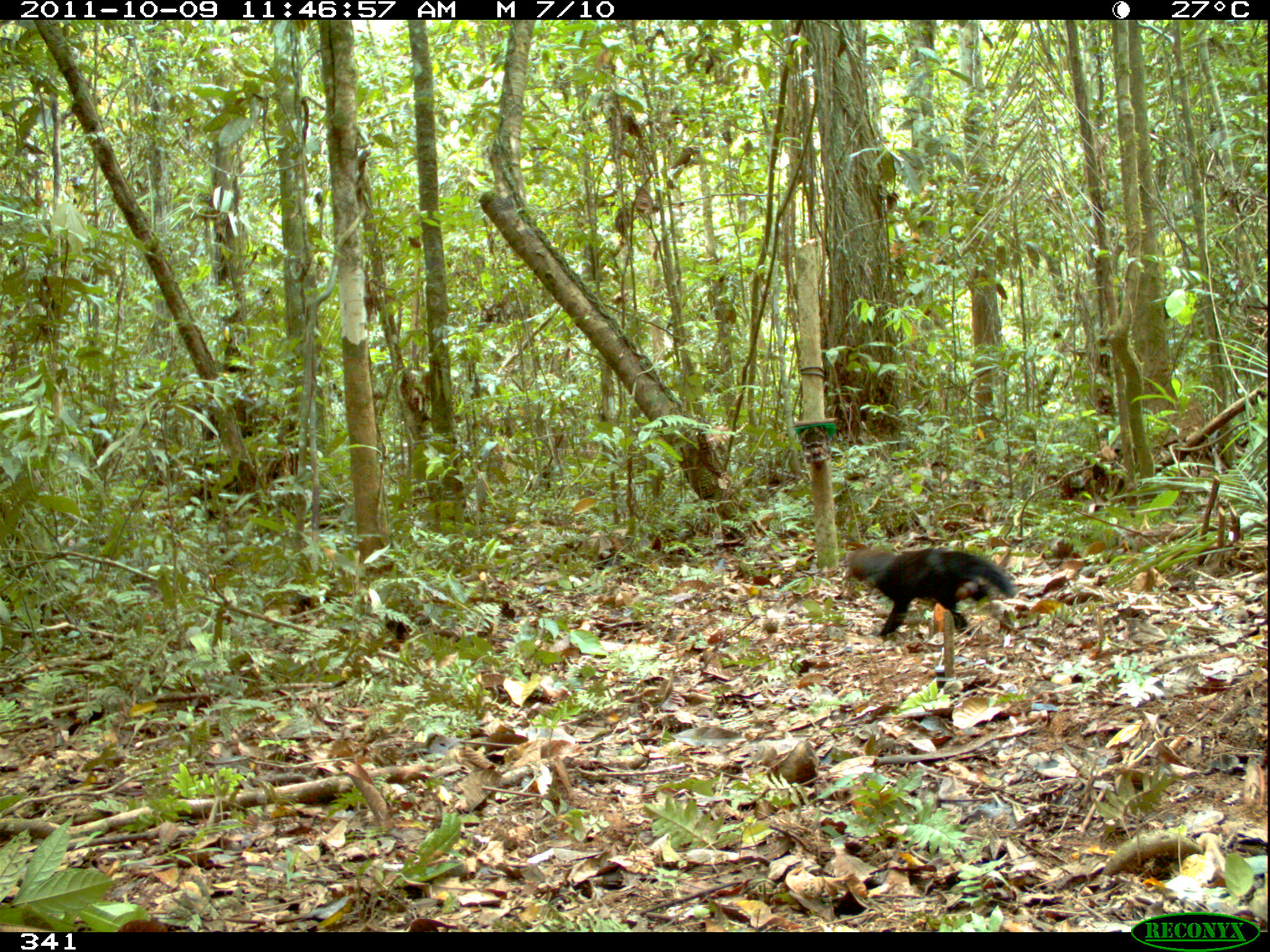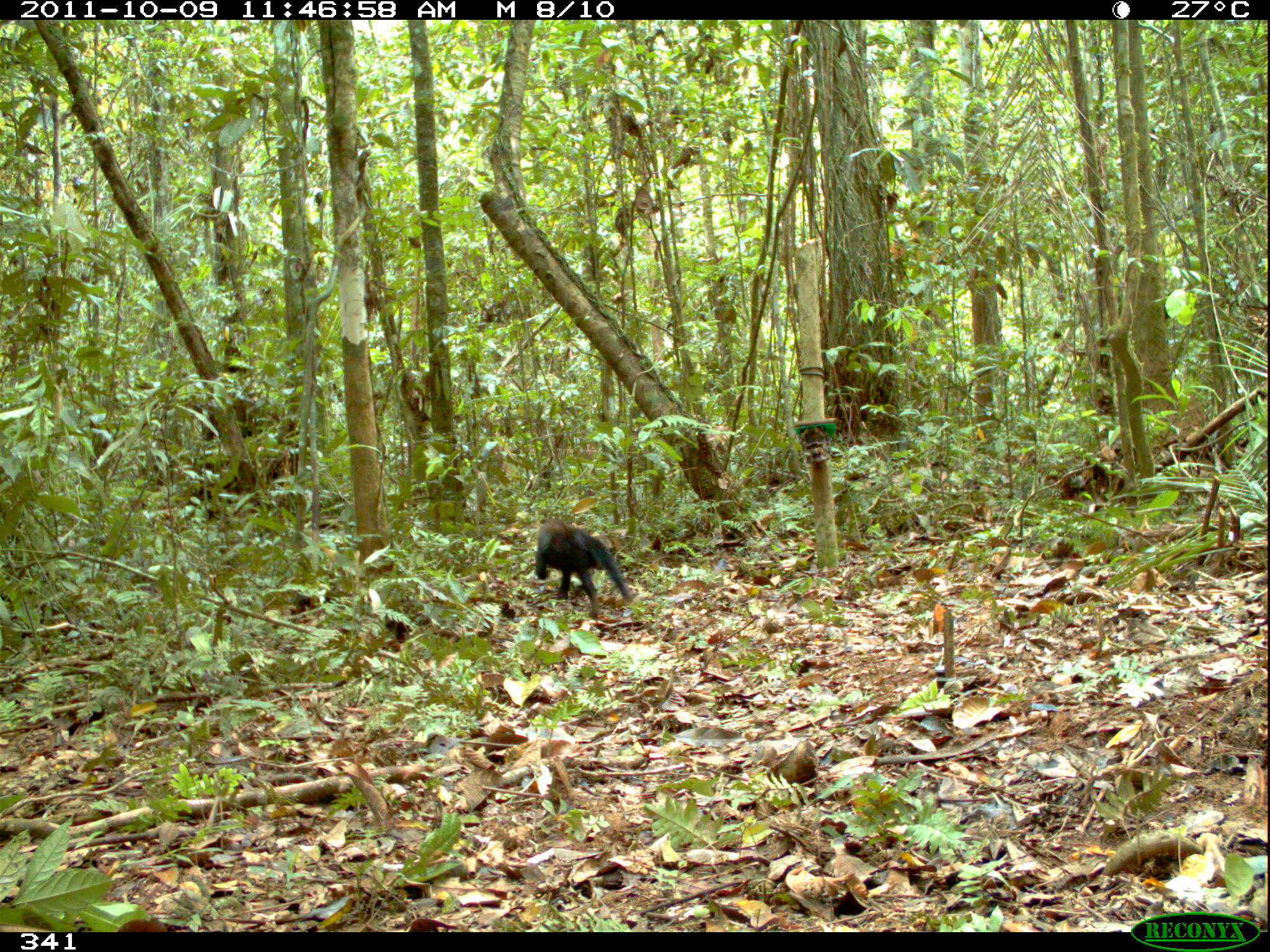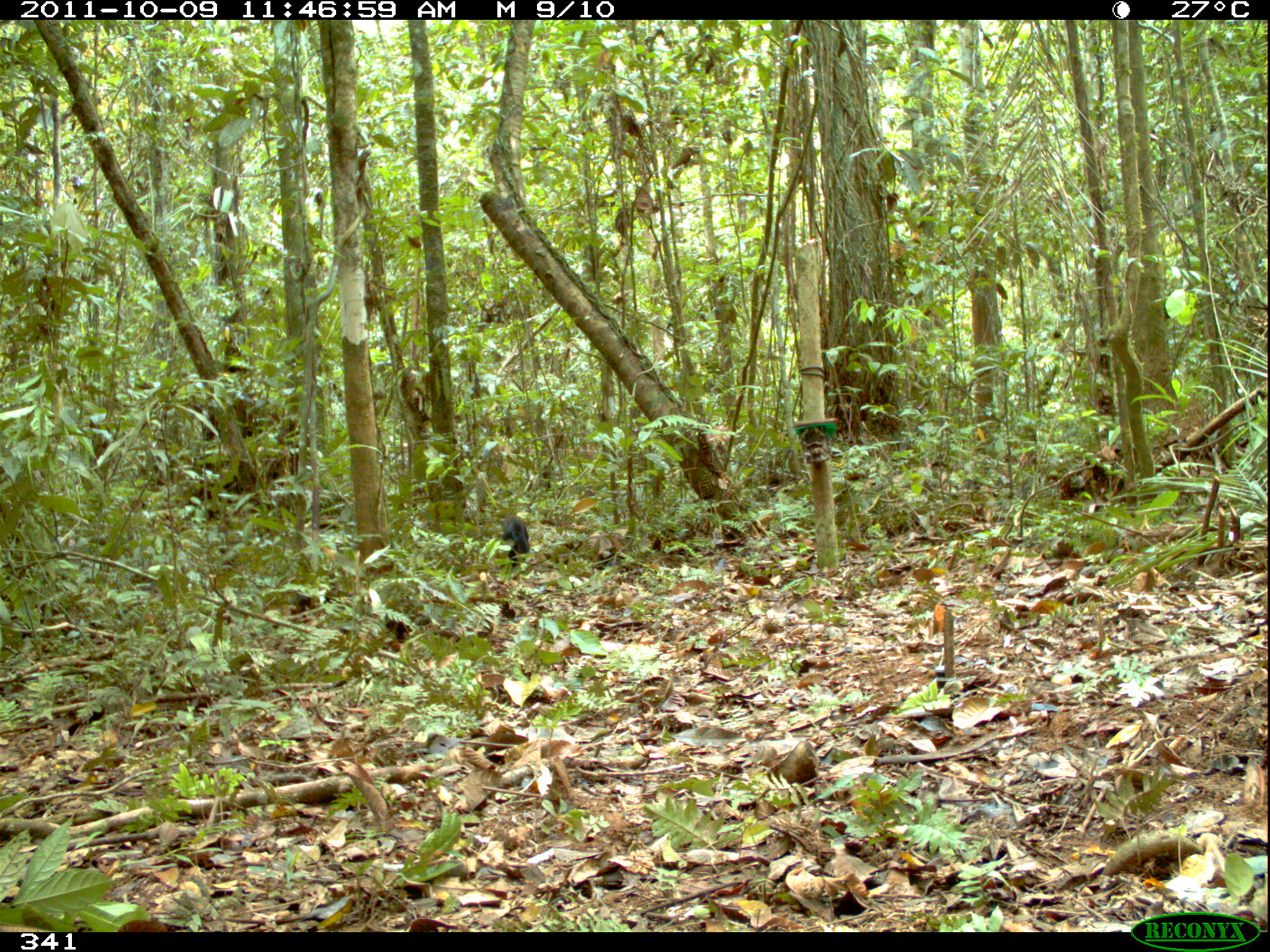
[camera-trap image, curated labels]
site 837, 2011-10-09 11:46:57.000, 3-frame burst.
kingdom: Animalia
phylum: Chordata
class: Mammalia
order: Carnivora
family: Mustelidae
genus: Eira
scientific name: Eira barbara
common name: tayra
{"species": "Eira barbara (tayra)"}